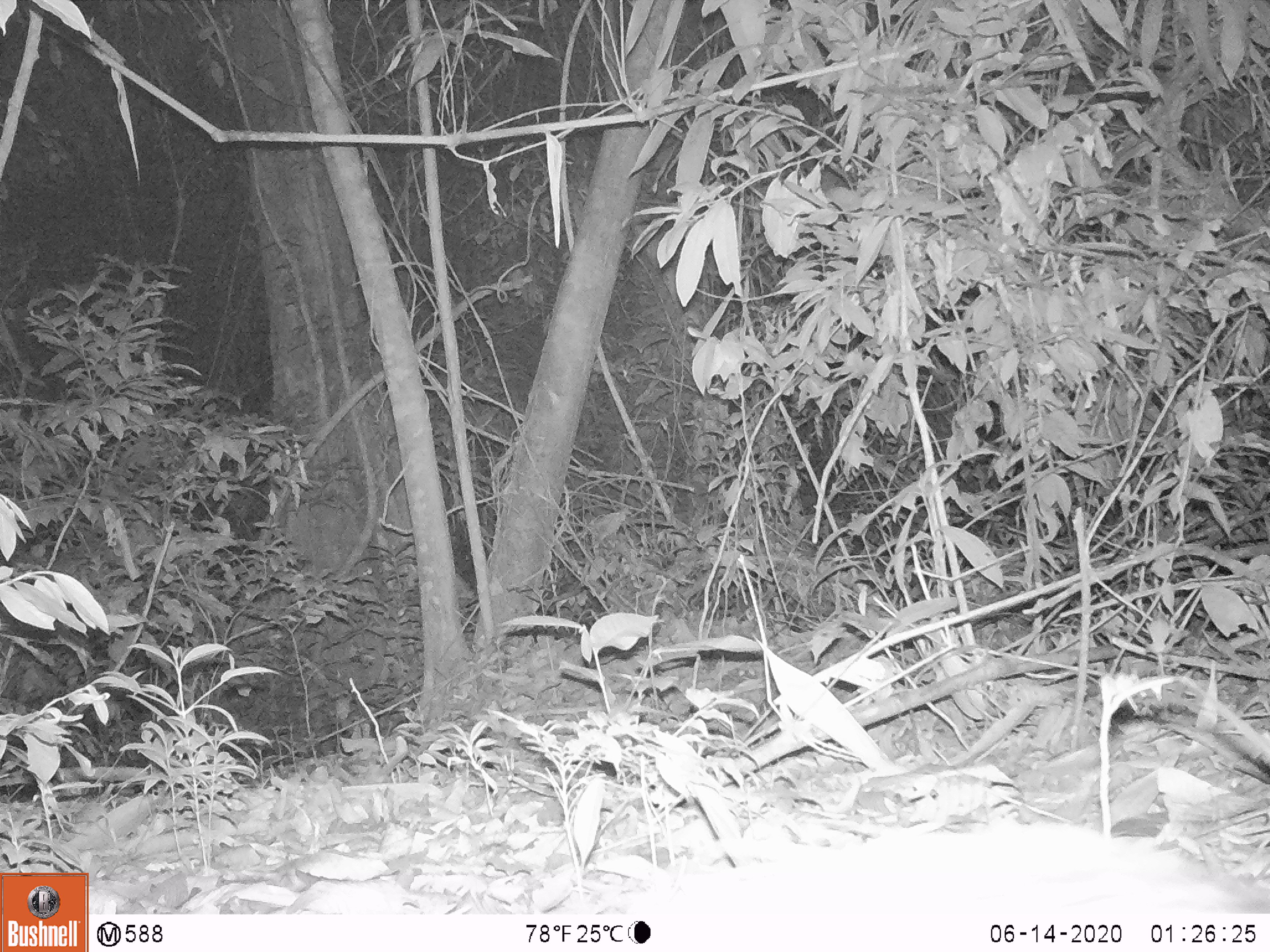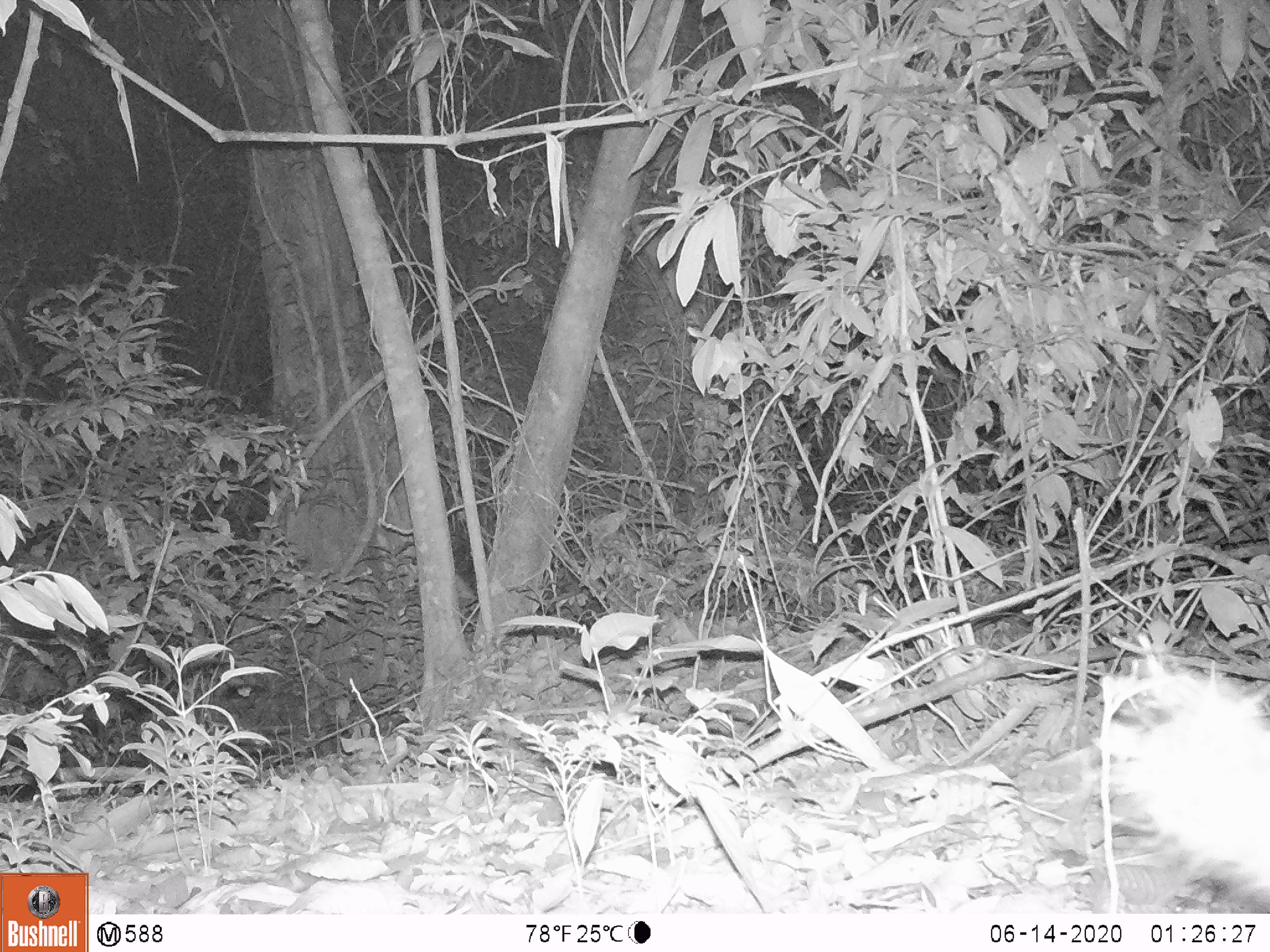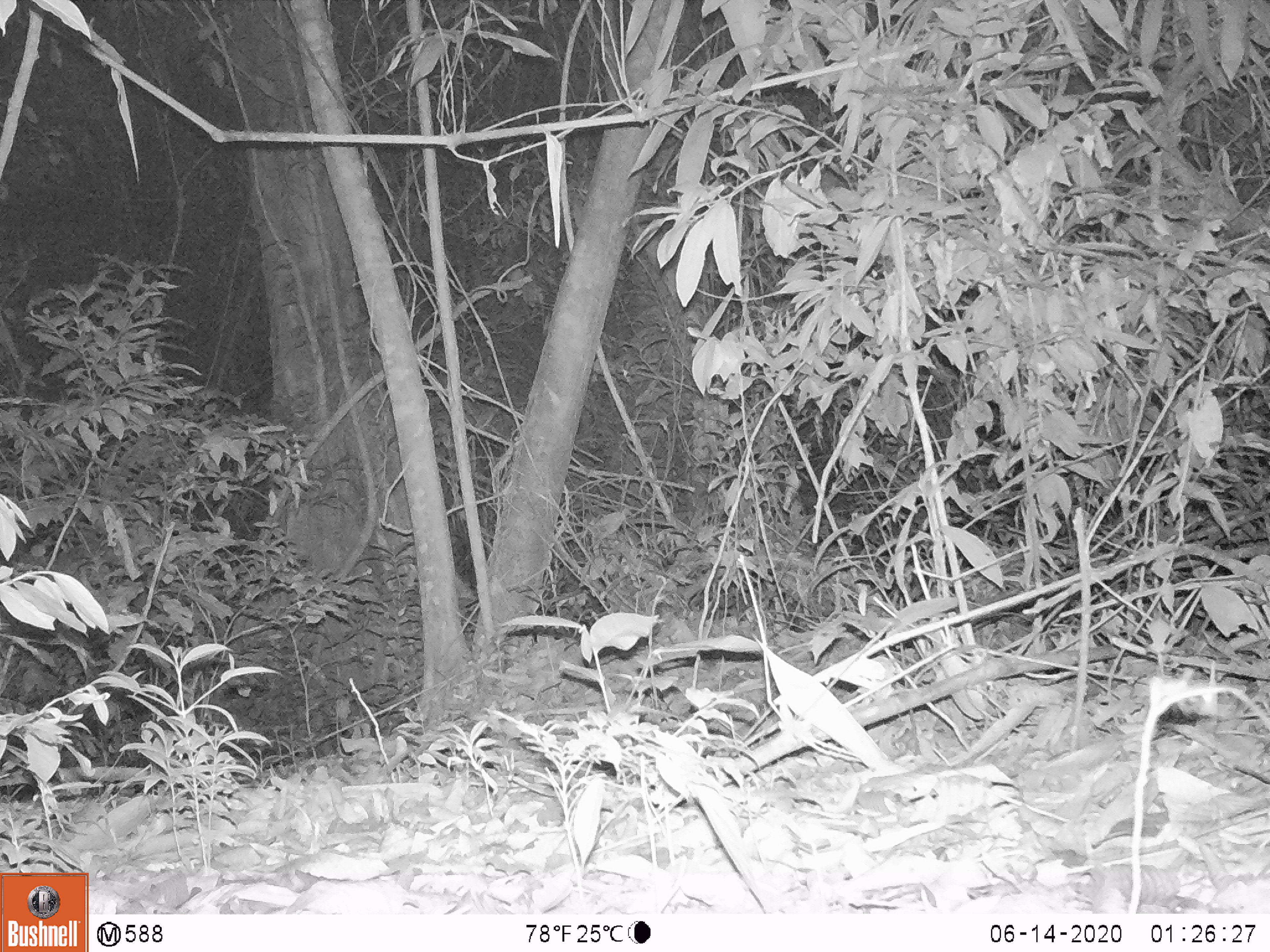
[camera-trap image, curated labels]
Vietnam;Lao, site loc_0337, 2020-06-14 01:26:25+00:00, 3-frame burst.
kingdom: Animalia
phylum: Chordata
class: Mammalia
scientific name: Mammalia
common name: mammal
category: unidentified small mammal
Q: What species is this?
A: Unidentified small mammal (mammal) (Mammalia).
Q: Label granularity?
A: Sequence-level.